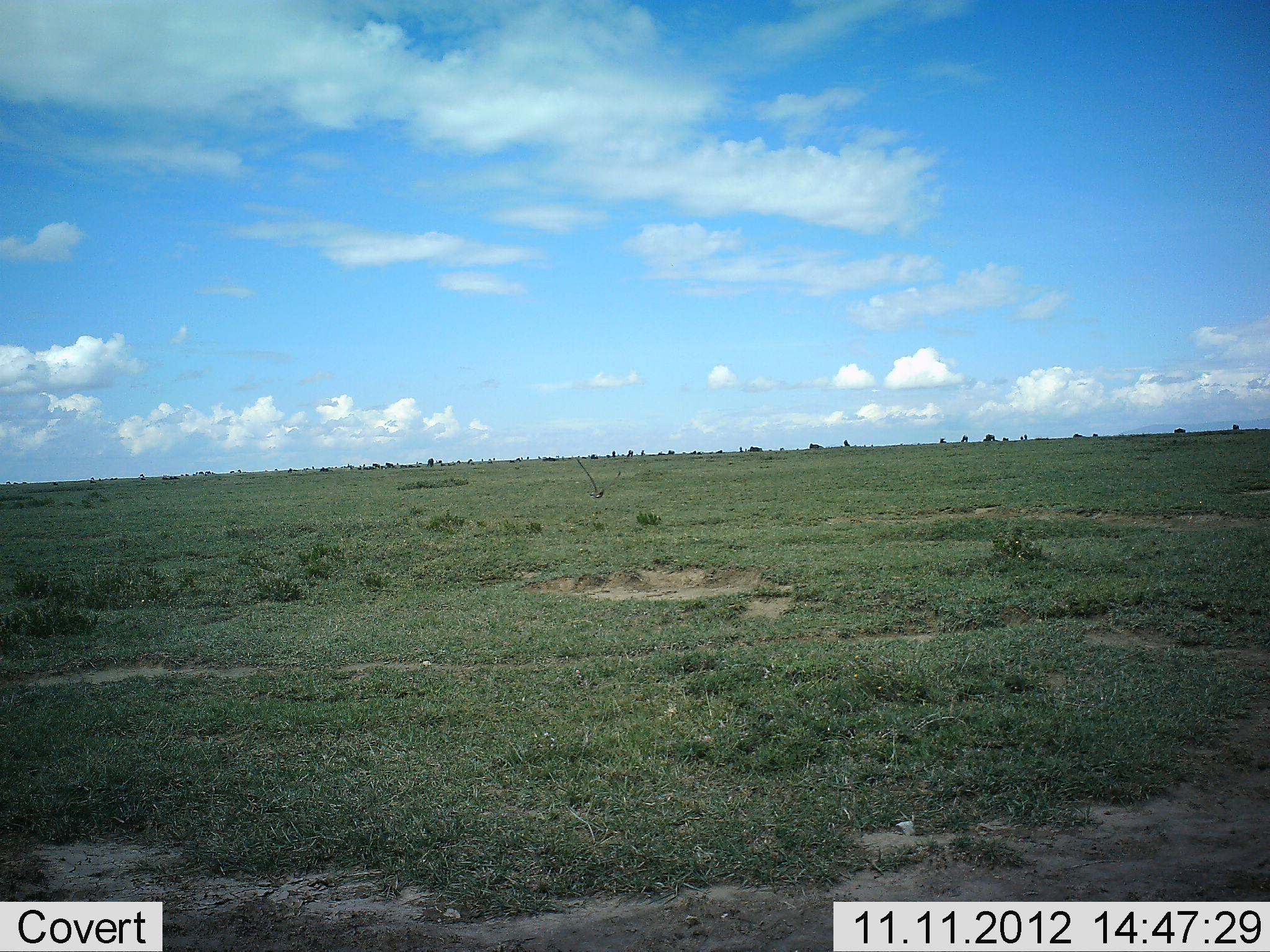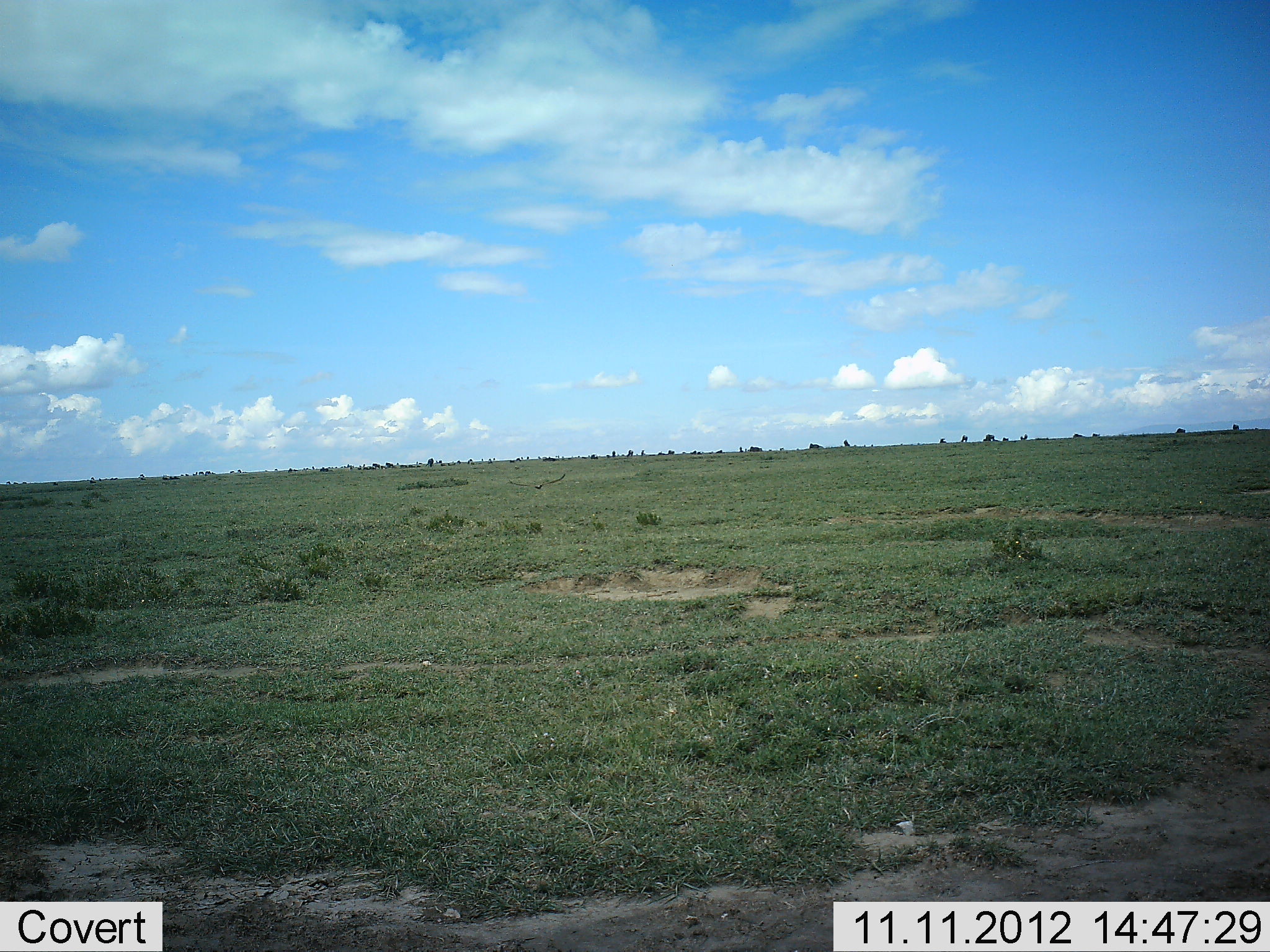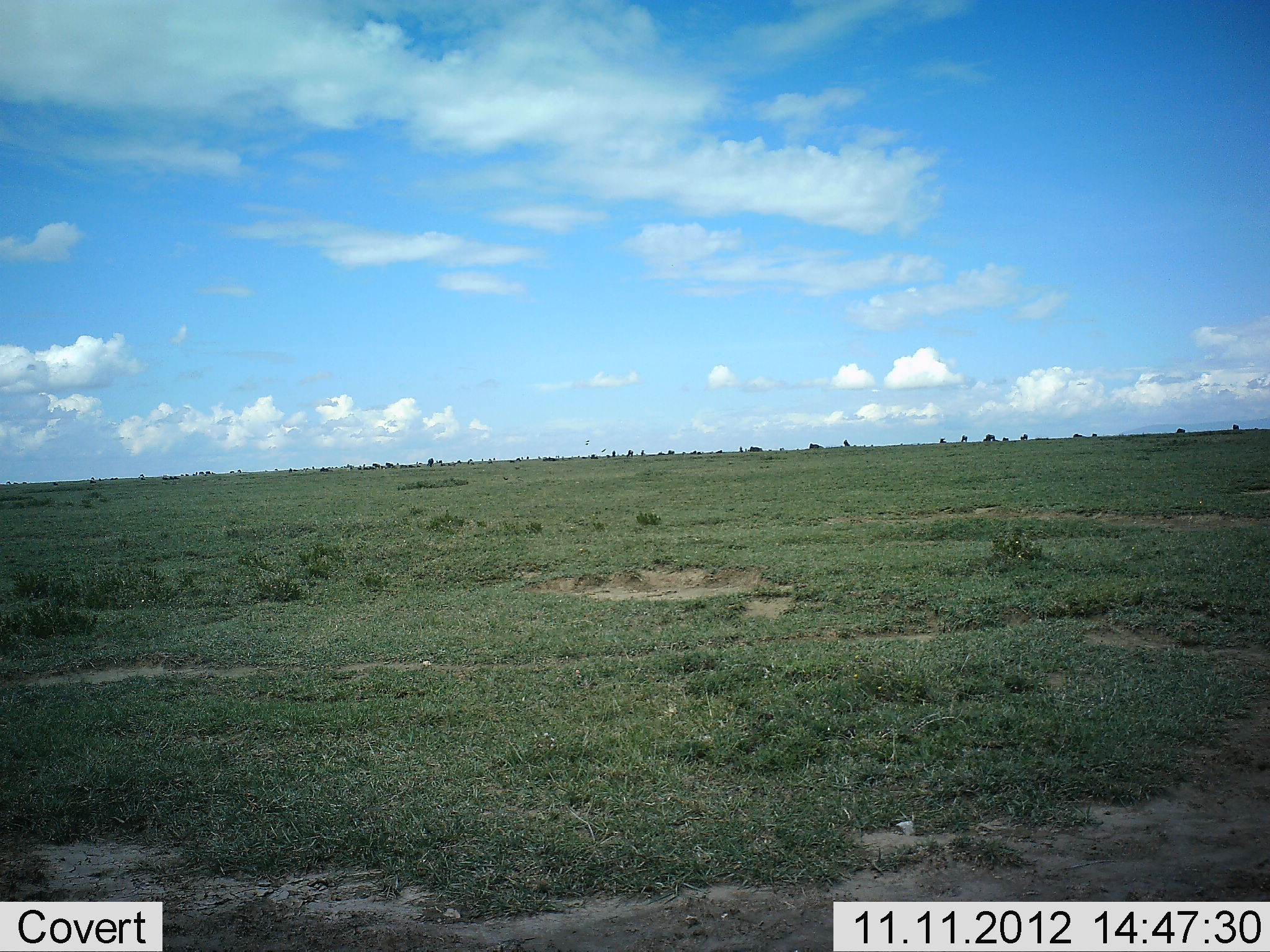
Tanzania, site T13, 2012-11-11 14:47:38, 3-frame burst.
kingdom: Animalia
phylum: Chordata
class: Aves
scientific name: Aves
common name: bird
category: otherbird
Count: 1.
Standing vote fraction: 0%.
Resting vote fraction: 0%.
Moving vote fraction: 100%.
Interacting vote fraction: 0%.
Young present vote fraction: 0%.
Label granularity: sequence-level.